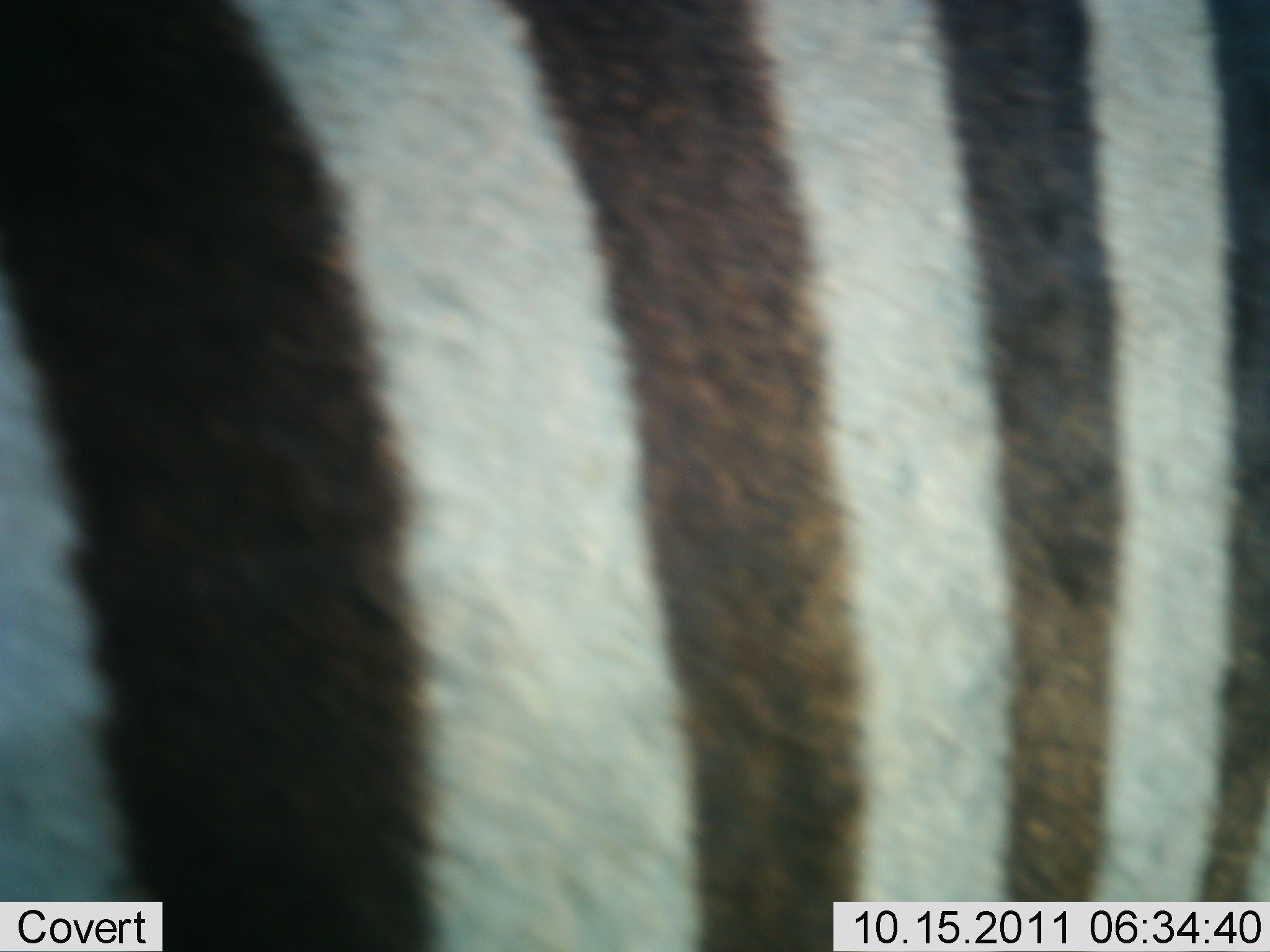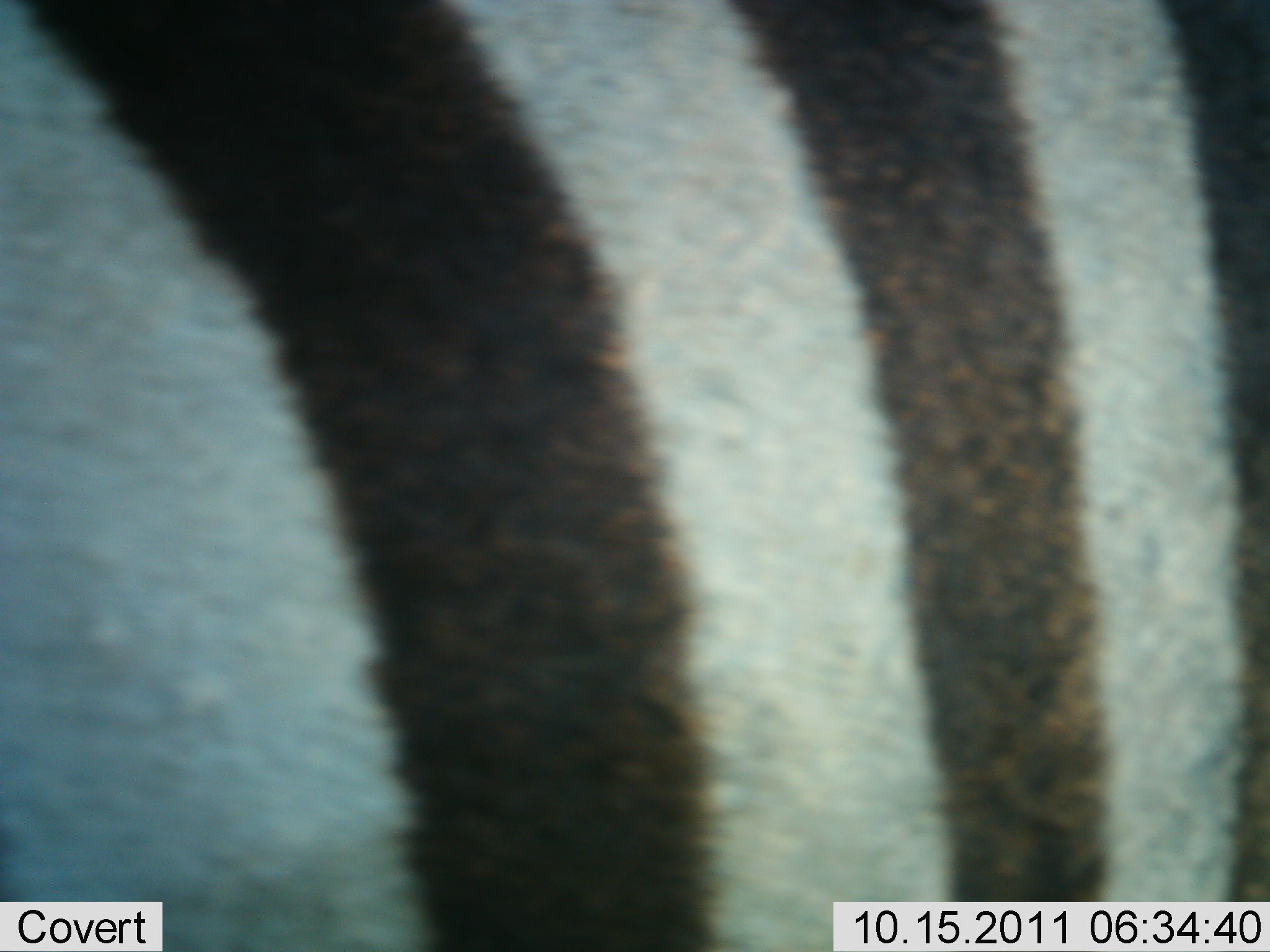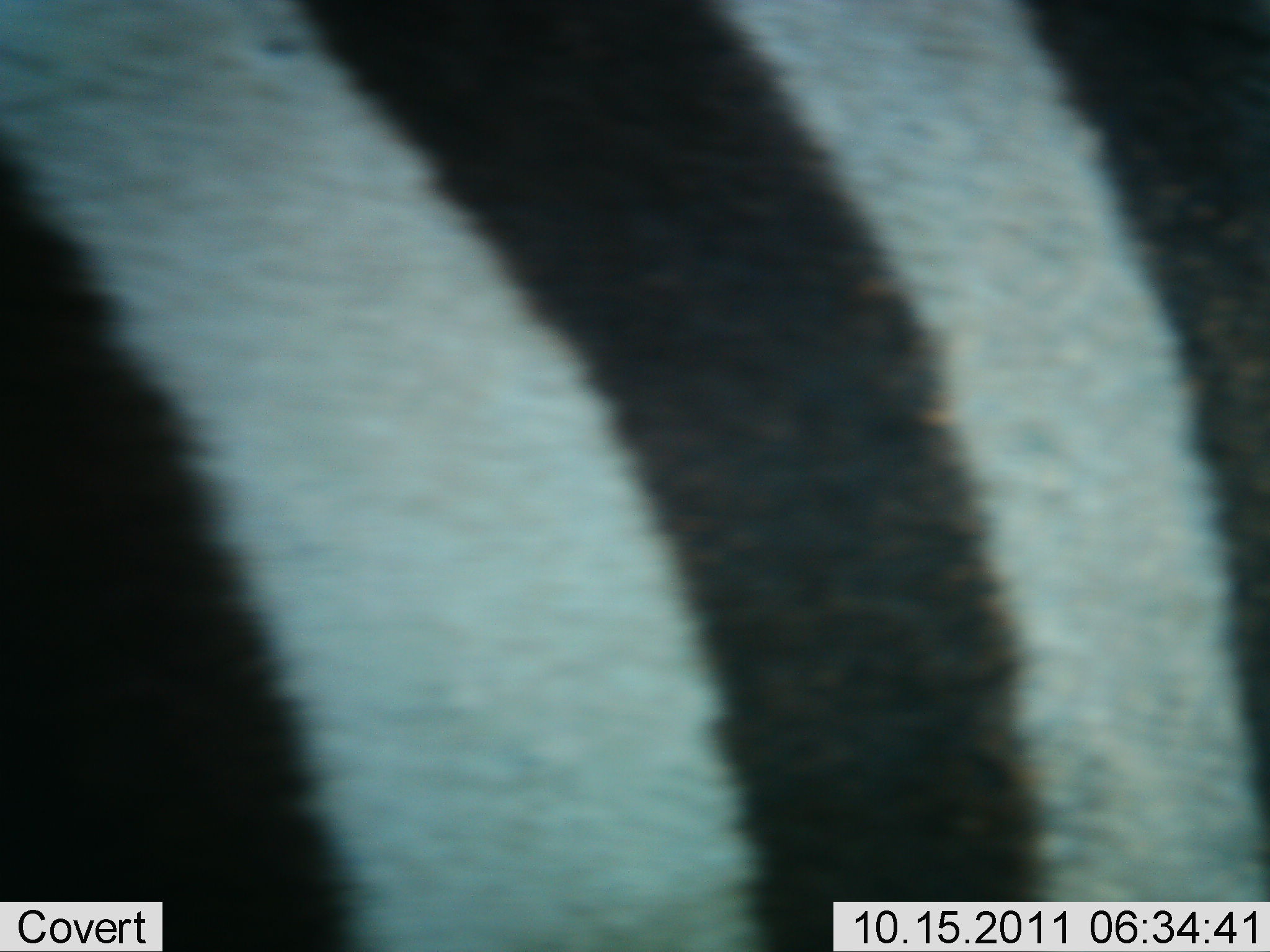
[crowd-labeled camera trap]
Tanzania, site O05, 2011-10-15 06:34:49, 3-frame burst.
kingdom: Animalia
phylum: Chordata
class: Mammalia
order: Perissodactyla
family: Equidae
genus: Equus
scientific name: Equus quagga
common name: plains zebra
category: zebra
Zebra (plains zebra) (Equus quagga), count 1. Behavior (volunteer vote fractions): standing 10%, resting 10%, moving 80%, interacting 0%. Young present (vote fraction): 0%. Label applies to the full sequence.